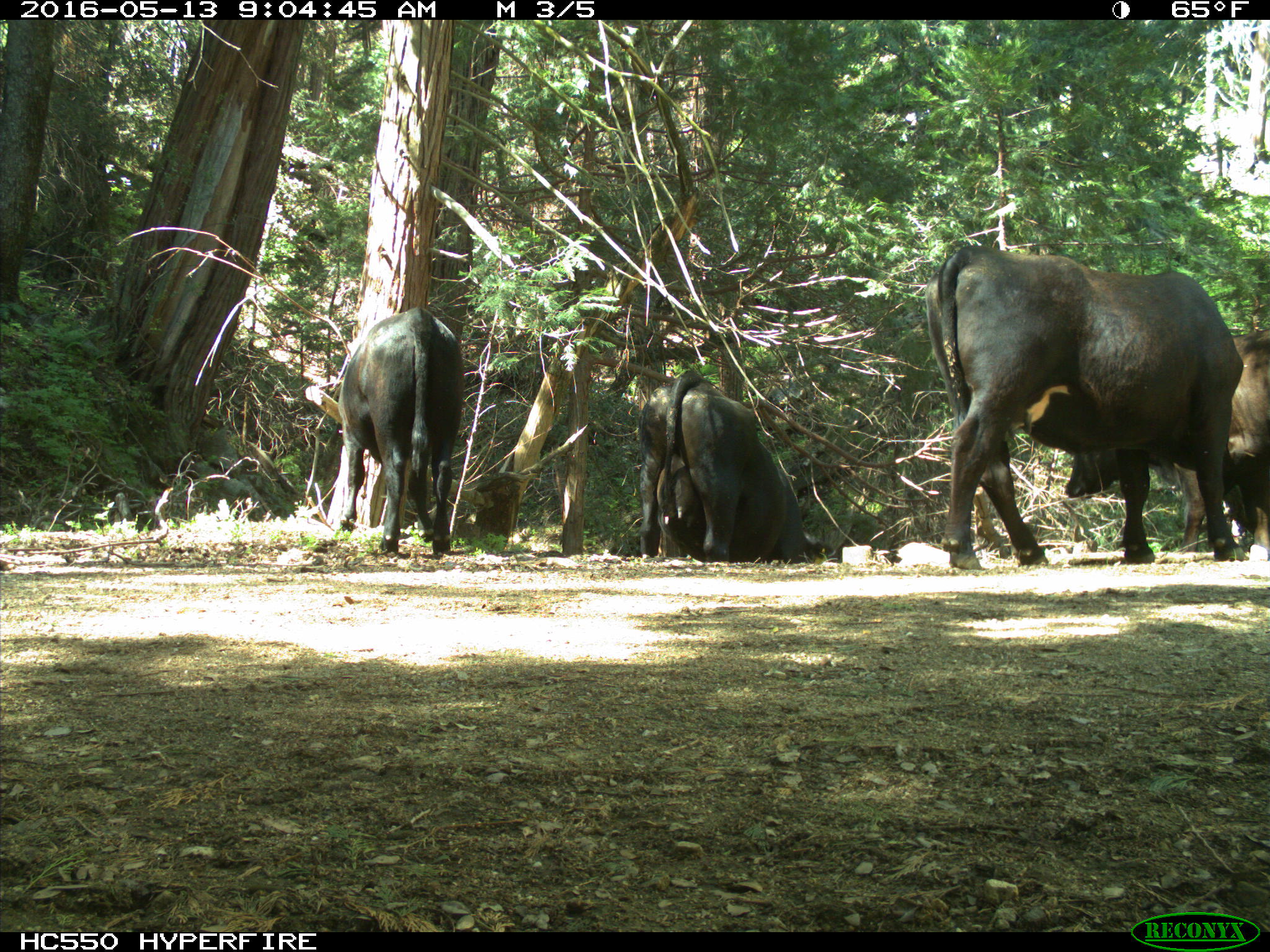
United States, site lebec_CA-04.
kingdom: Animalia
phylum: Chordata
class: Mammalia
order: Artiodactyla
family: Bovidae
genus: Bos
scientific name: Bos taurus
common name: domestic cow